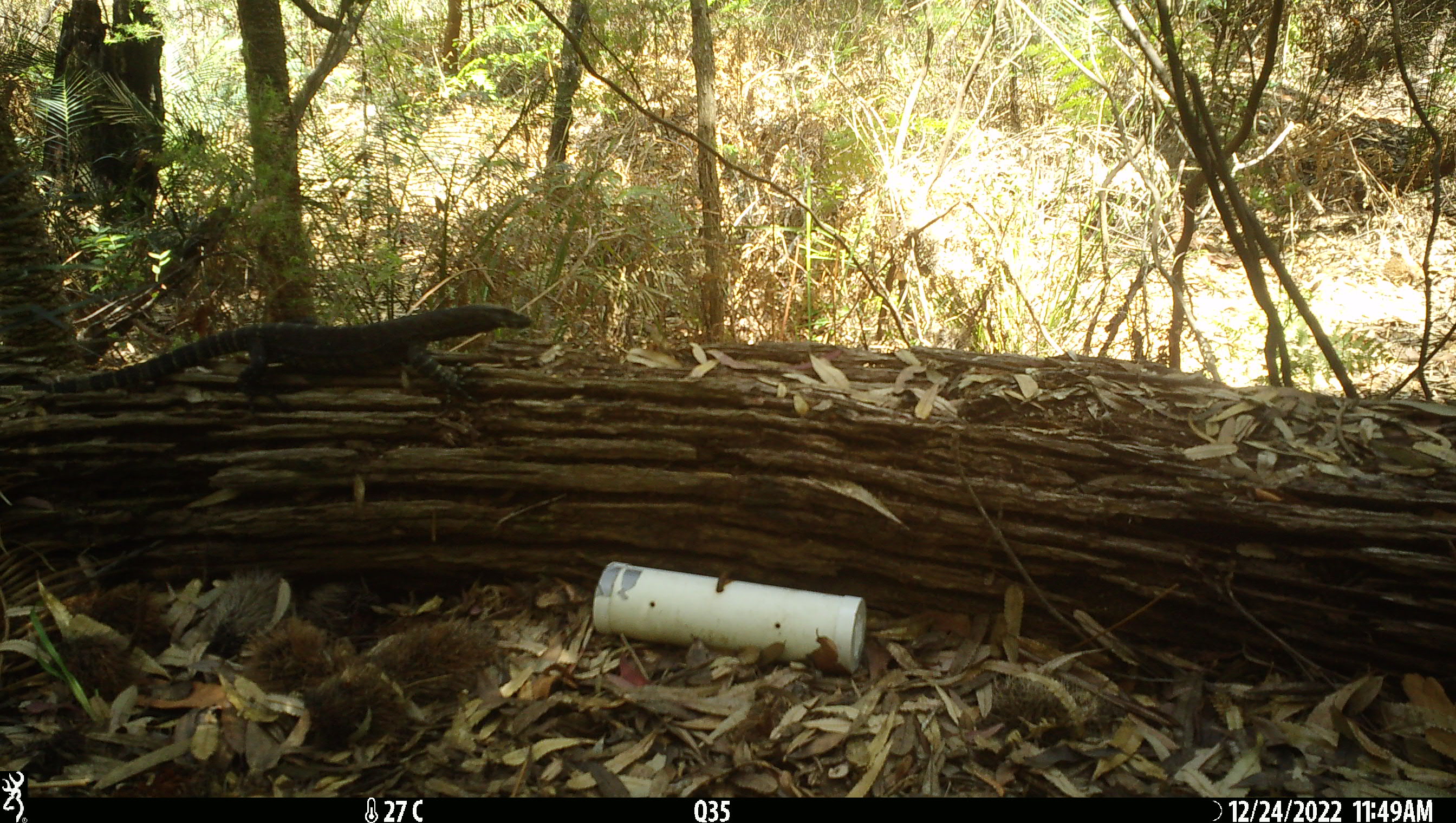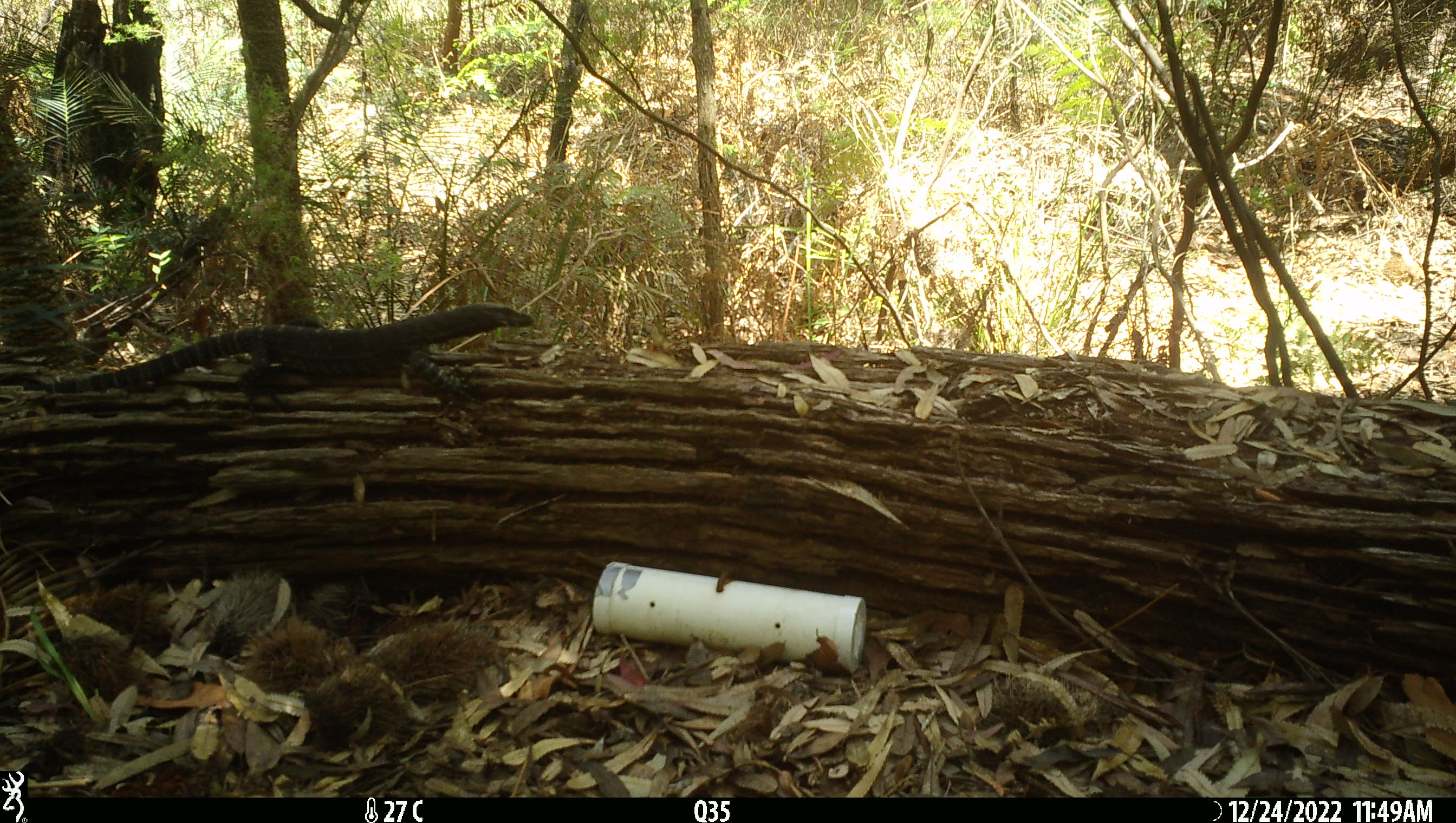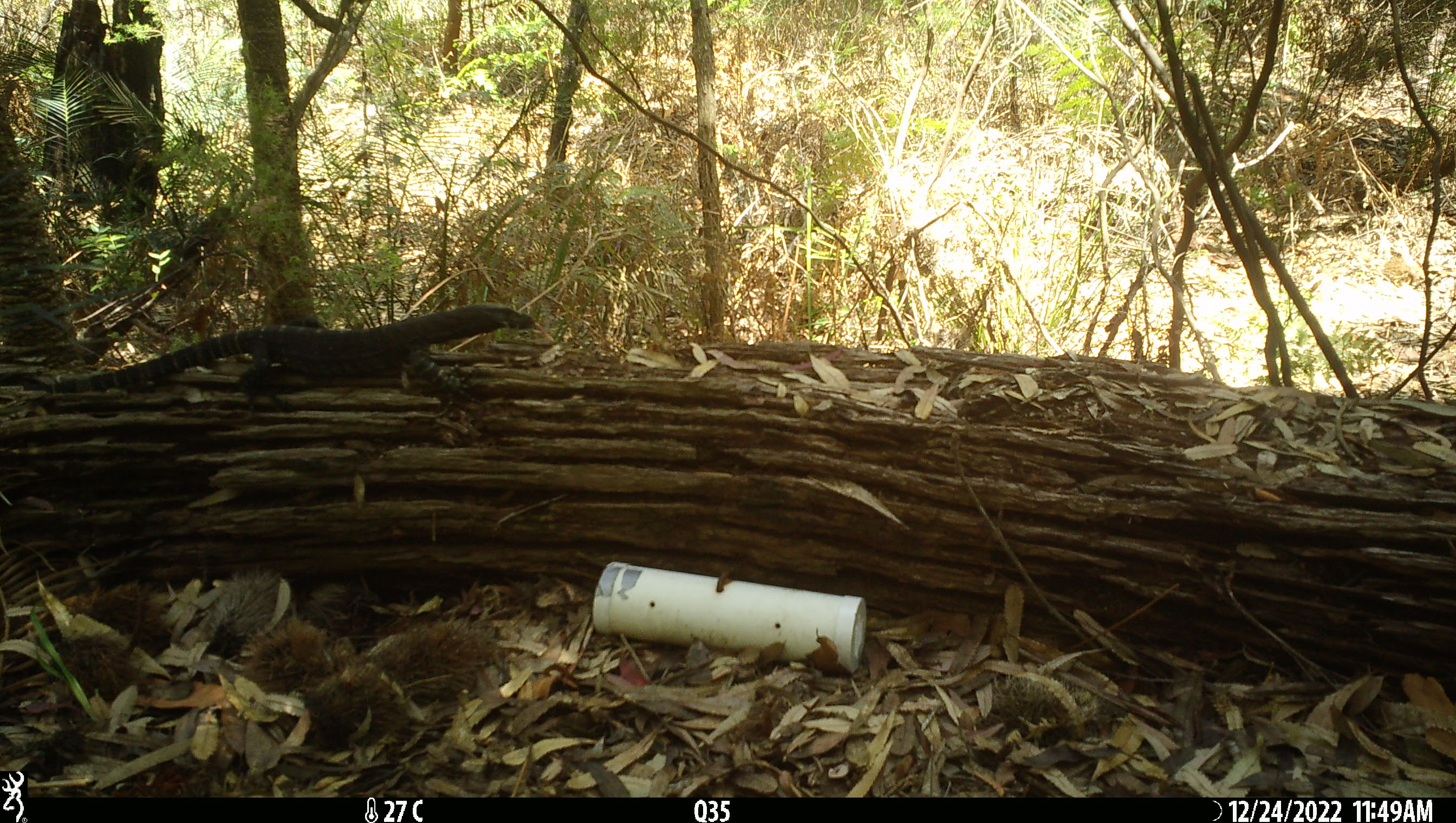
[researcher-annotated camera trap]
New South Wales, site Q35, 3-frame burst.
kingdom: Animalia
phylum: Chordata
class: Reptilia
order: Squamata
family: Varanidae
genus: Varanus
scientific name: Varanus varius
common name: lace monitor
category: goanna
Goanna (lace monitor) (Varanus varius).